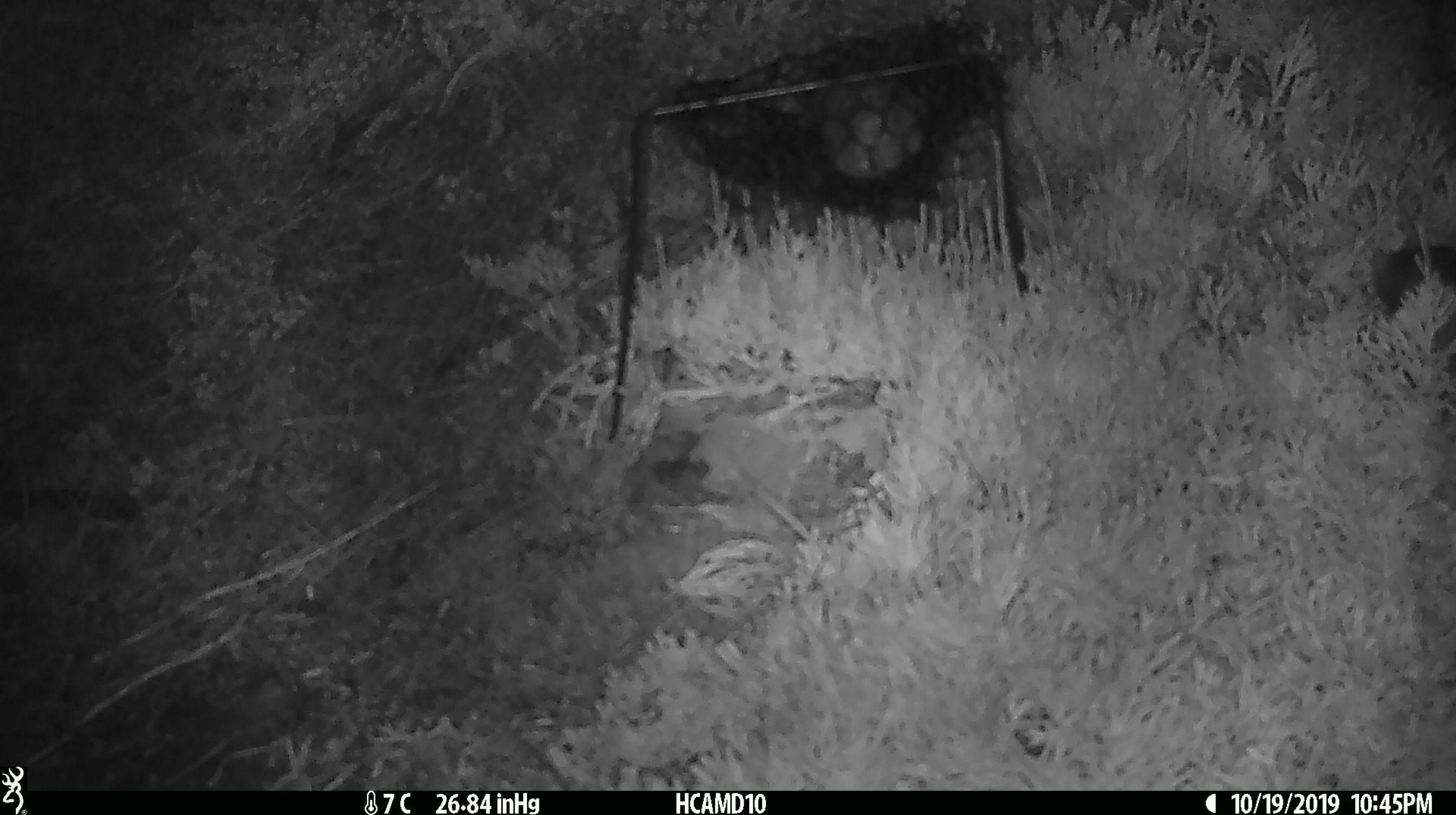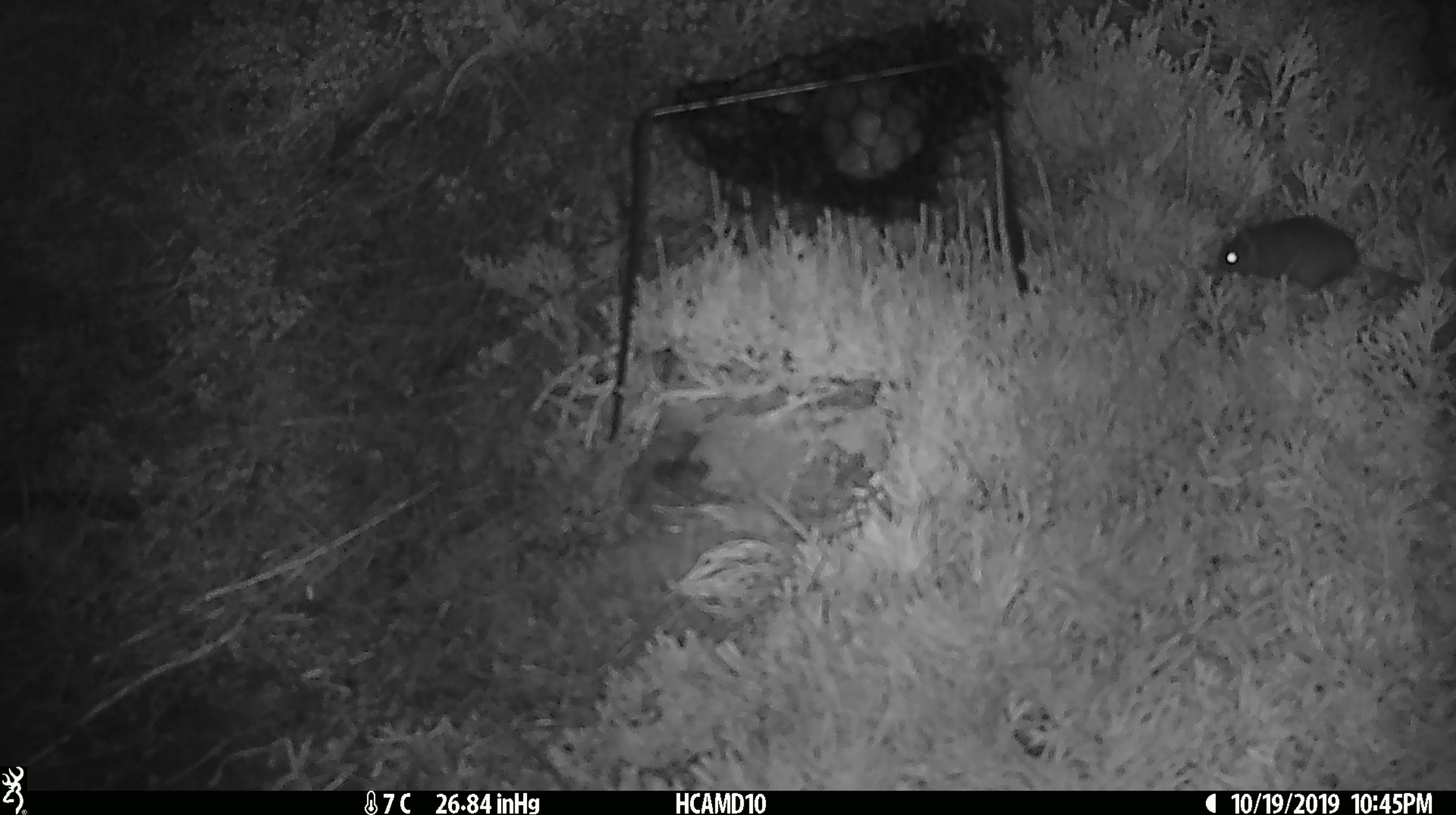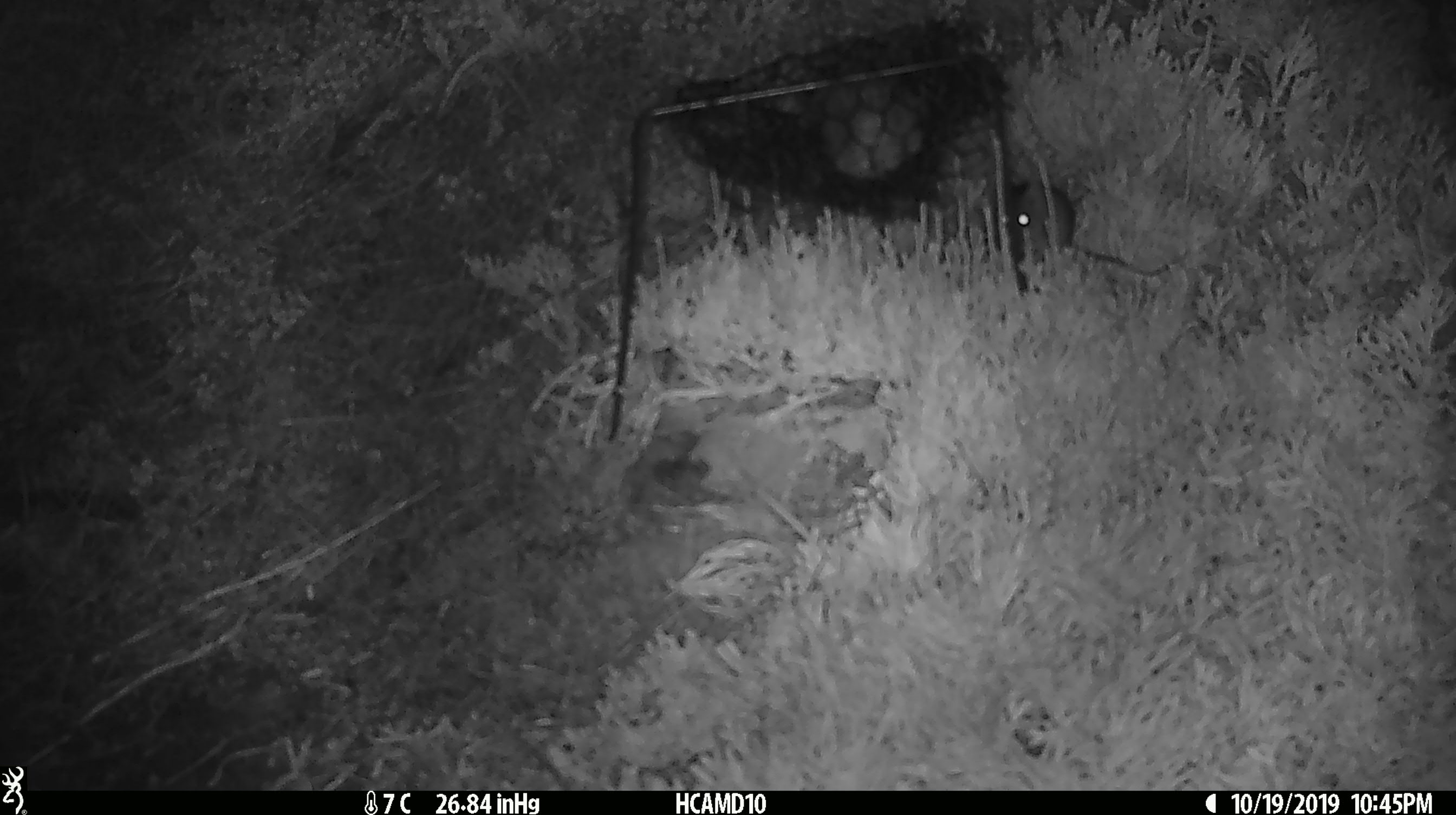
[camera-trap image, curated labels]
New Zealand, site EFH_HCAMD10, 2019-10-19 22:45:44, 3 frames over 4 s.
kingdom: Animalia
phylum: Chordata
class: Mammalia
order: Rodentia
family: Muridae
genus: Mus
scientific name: Mus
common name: mouse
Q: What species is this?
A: Mouse (Mus).